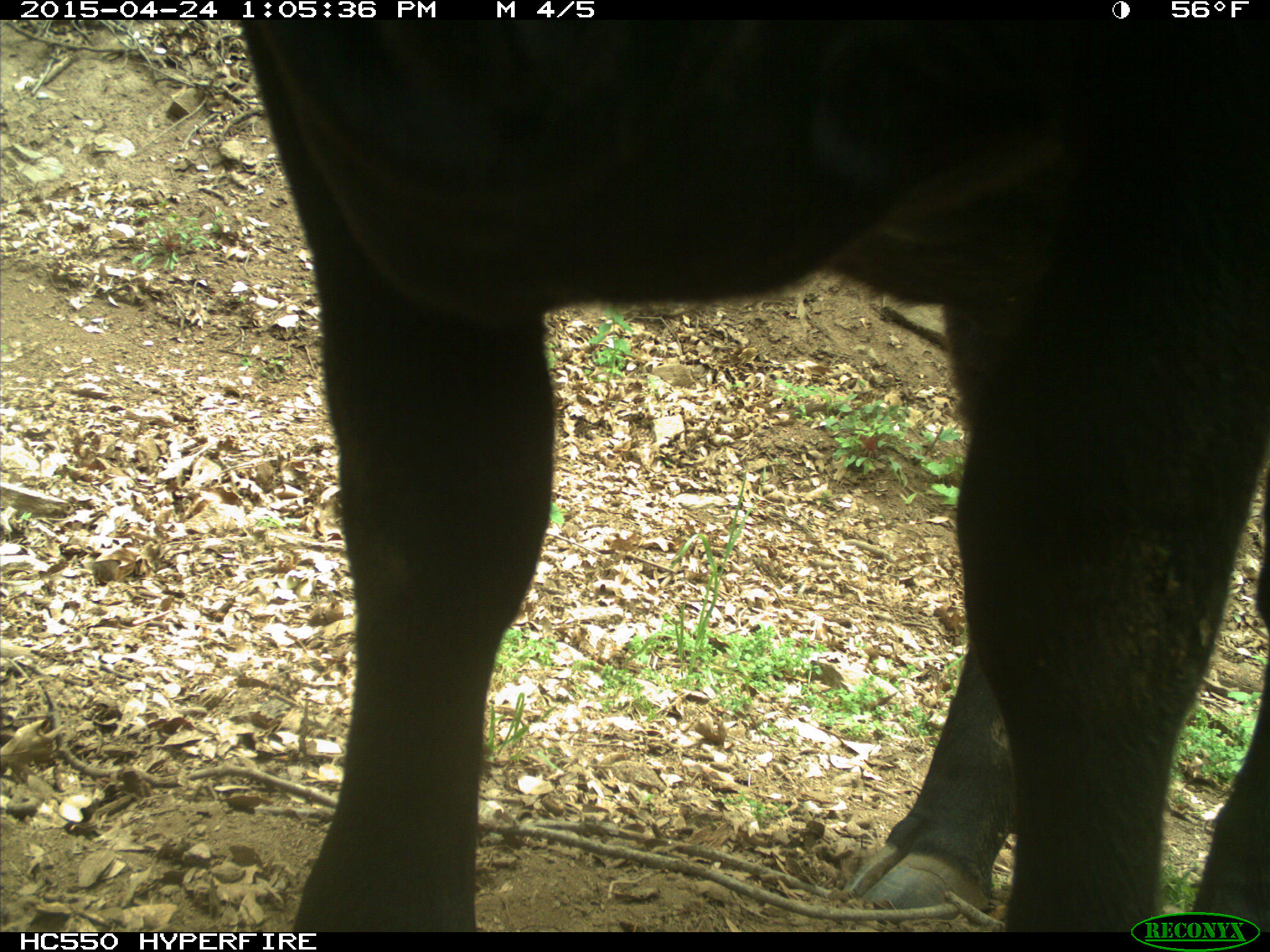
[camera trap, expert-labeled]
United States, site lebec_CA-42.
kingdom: Animalia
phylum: Chordata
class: Mammalia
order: Artiodactyla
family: Bovidae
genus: Bos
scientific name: Bos taurus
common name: domestic cow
Bos taurus (domestic cow).